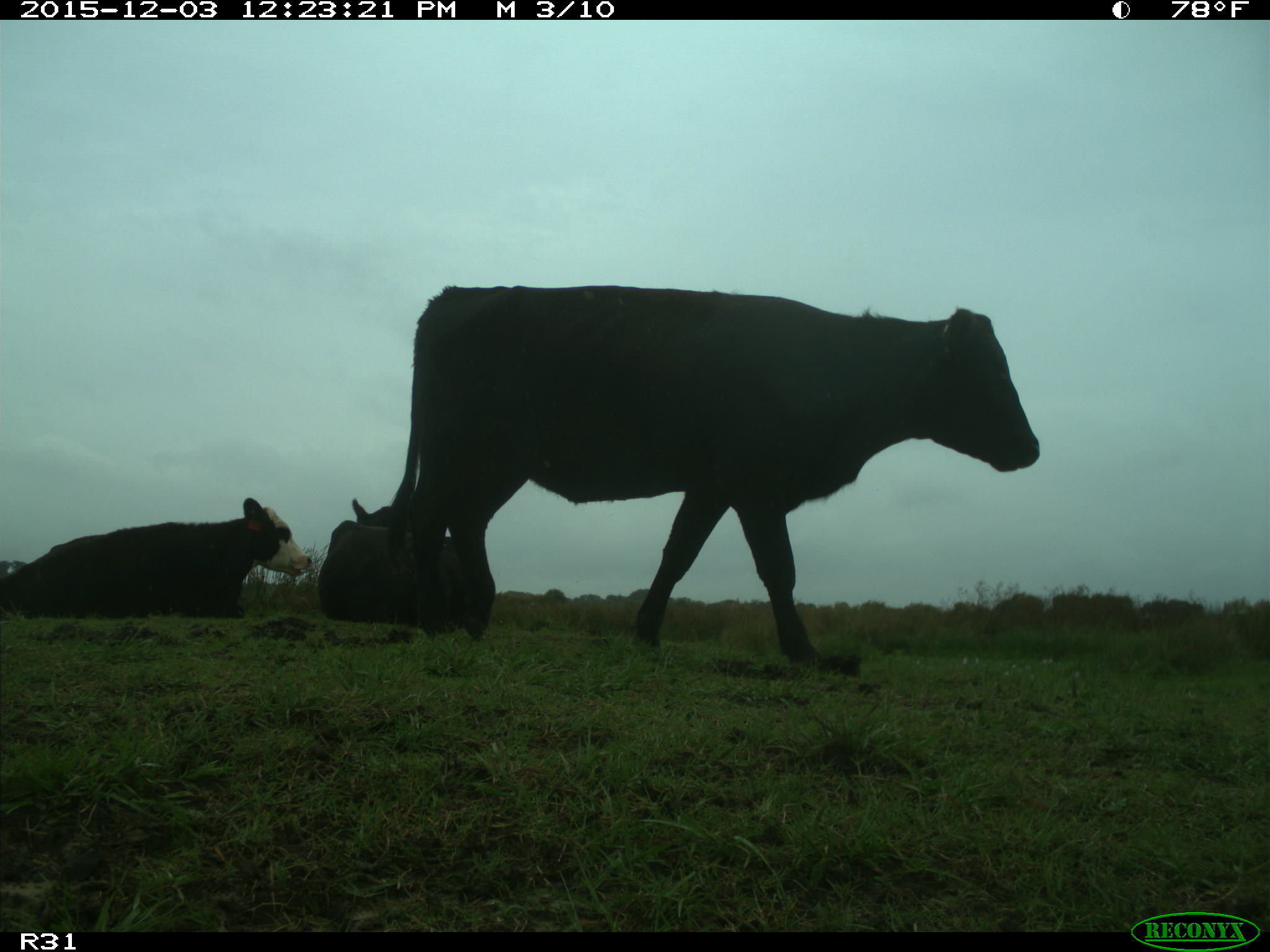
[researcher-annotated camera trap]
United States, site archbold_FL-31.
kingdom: Animalia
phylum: Chordata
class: Mammalia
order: Artiodactyla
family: Bovidae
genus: Bos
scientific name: Bos taurus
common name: domestic cow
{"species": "Bos taurus (domestic cow)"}